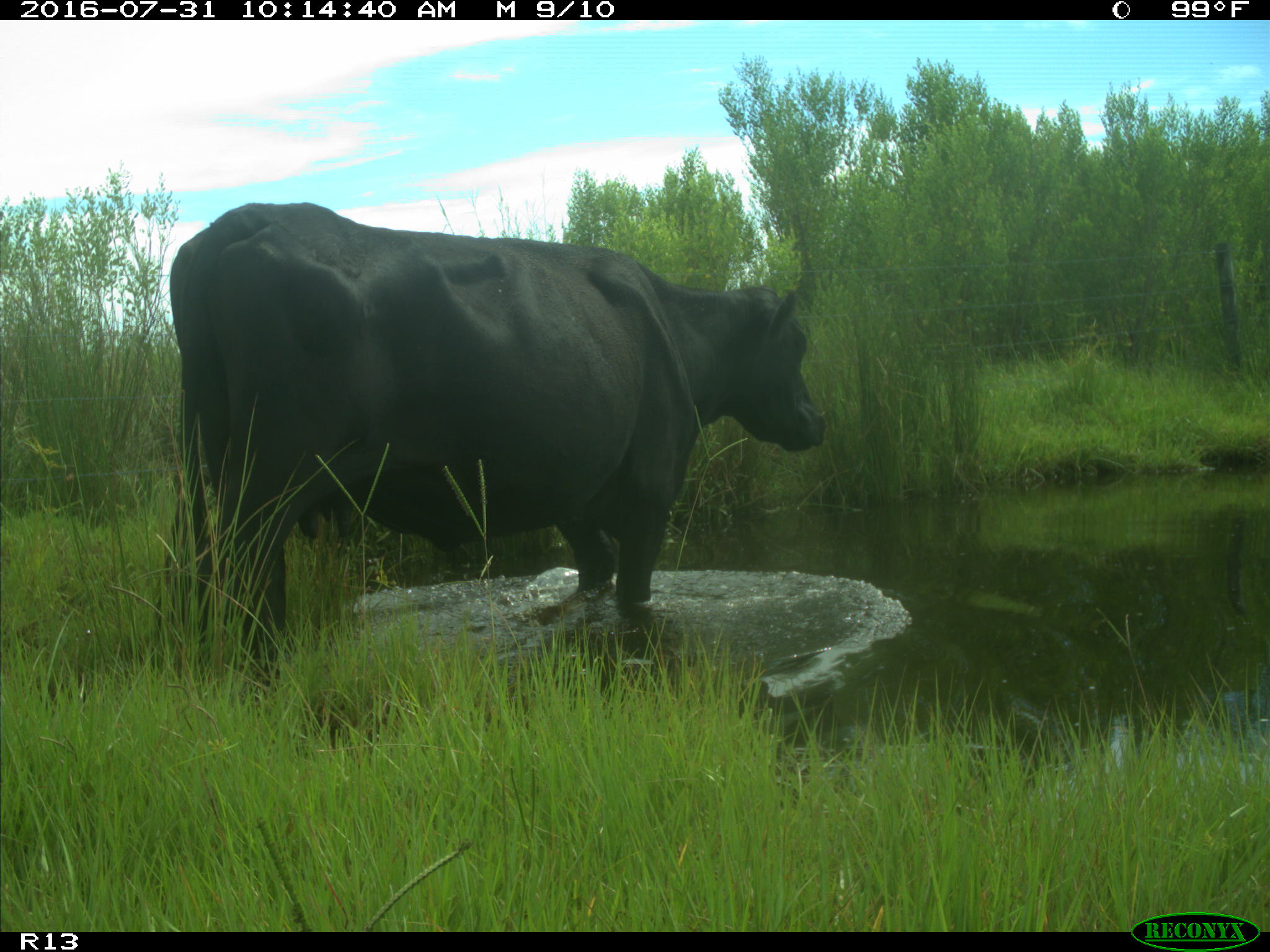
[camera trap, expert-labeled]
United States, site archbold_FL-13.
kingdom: Animalia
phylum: Chordata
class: Mammalia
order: Artiodactyla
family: Bovidae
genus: Bos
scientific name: Bos taurus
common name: domestic cow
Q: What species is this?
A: Bos taurus (domestic cow).